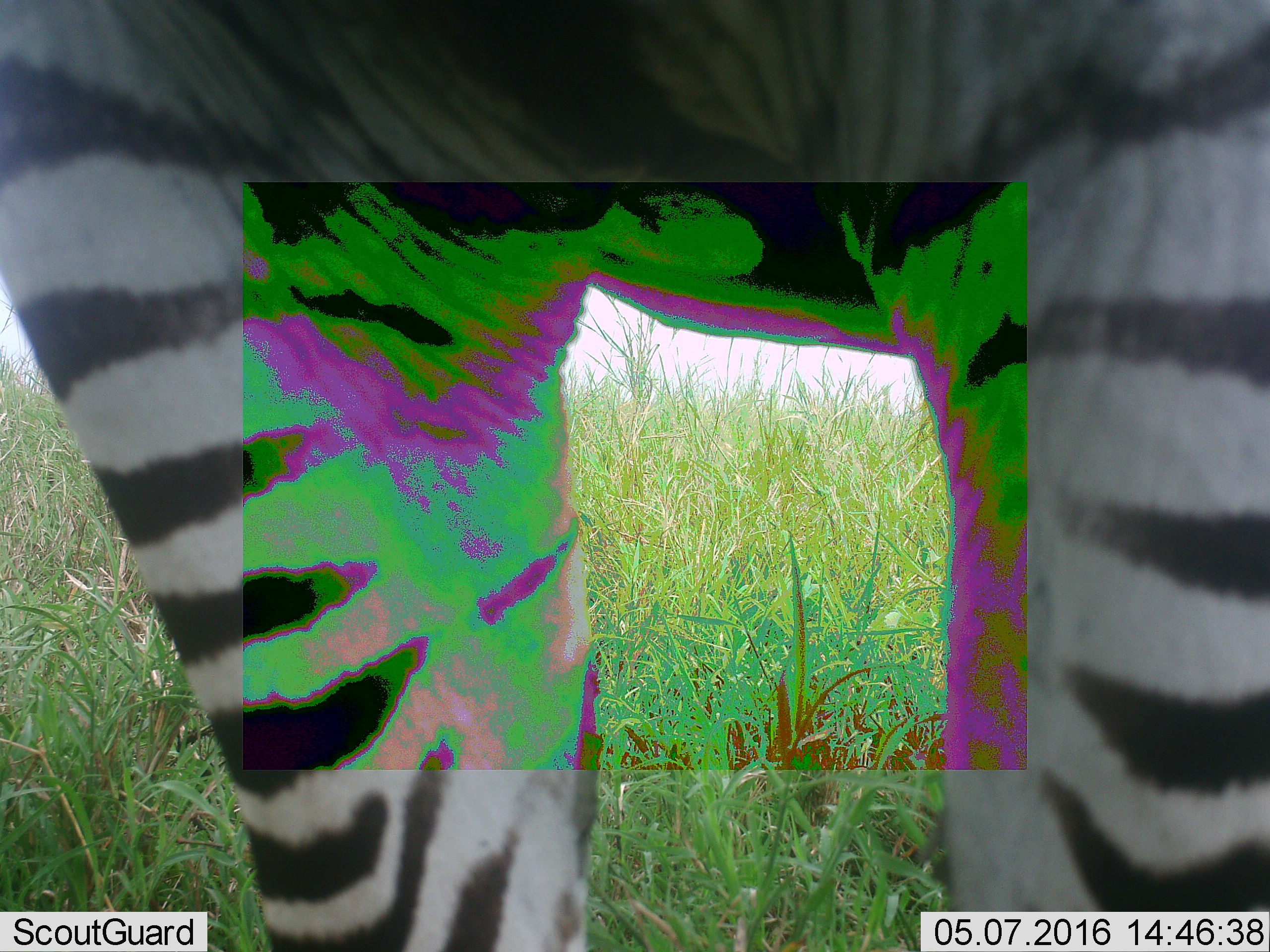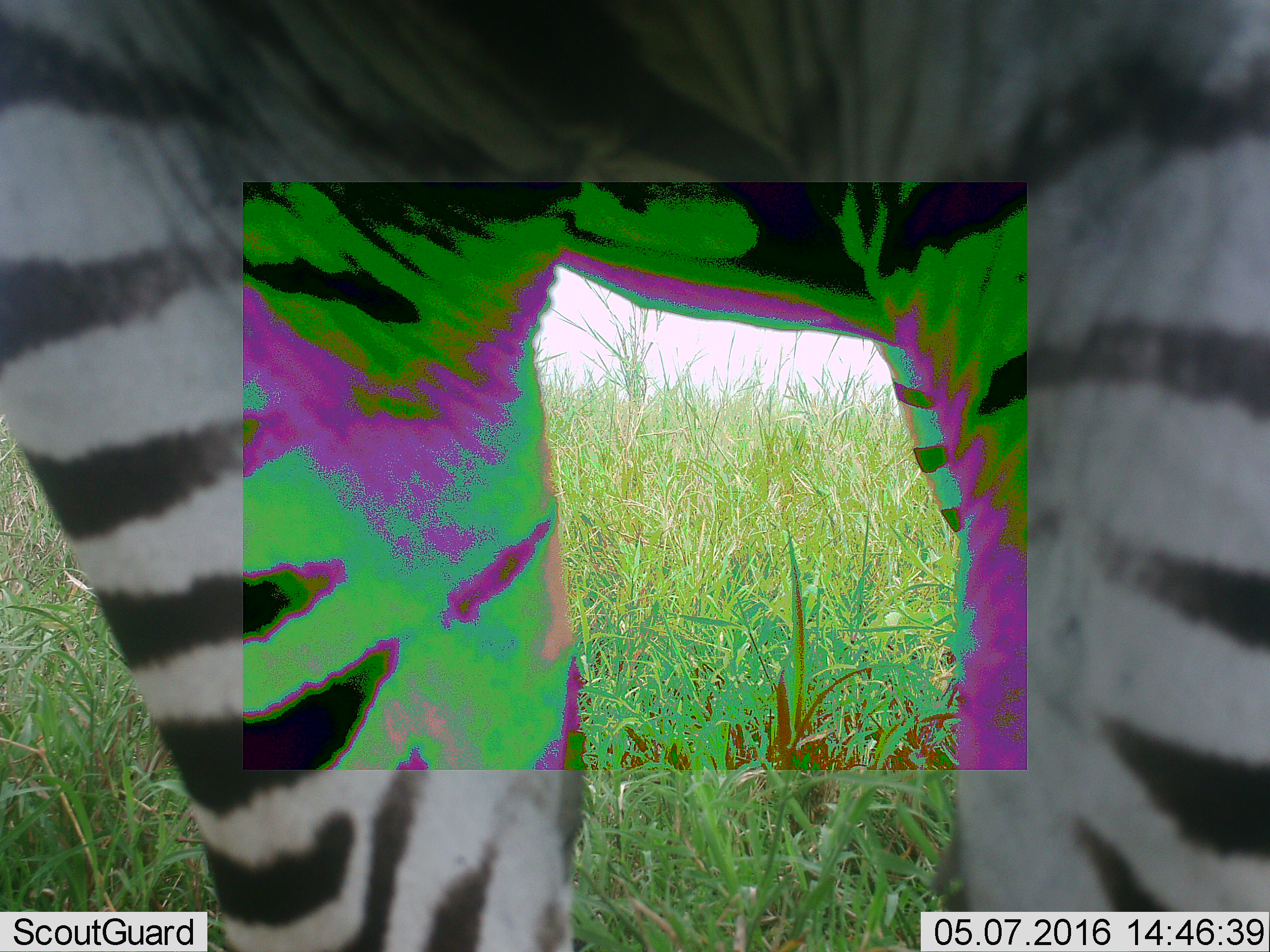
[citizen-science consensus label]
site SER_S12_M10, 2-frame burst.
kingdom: Animalia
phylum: Chordata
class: Mammalia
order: Perissodactyla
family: Equidae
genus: Equus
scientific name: Equus quagga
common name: plains zebra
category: zebraplains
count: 1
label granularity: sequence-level